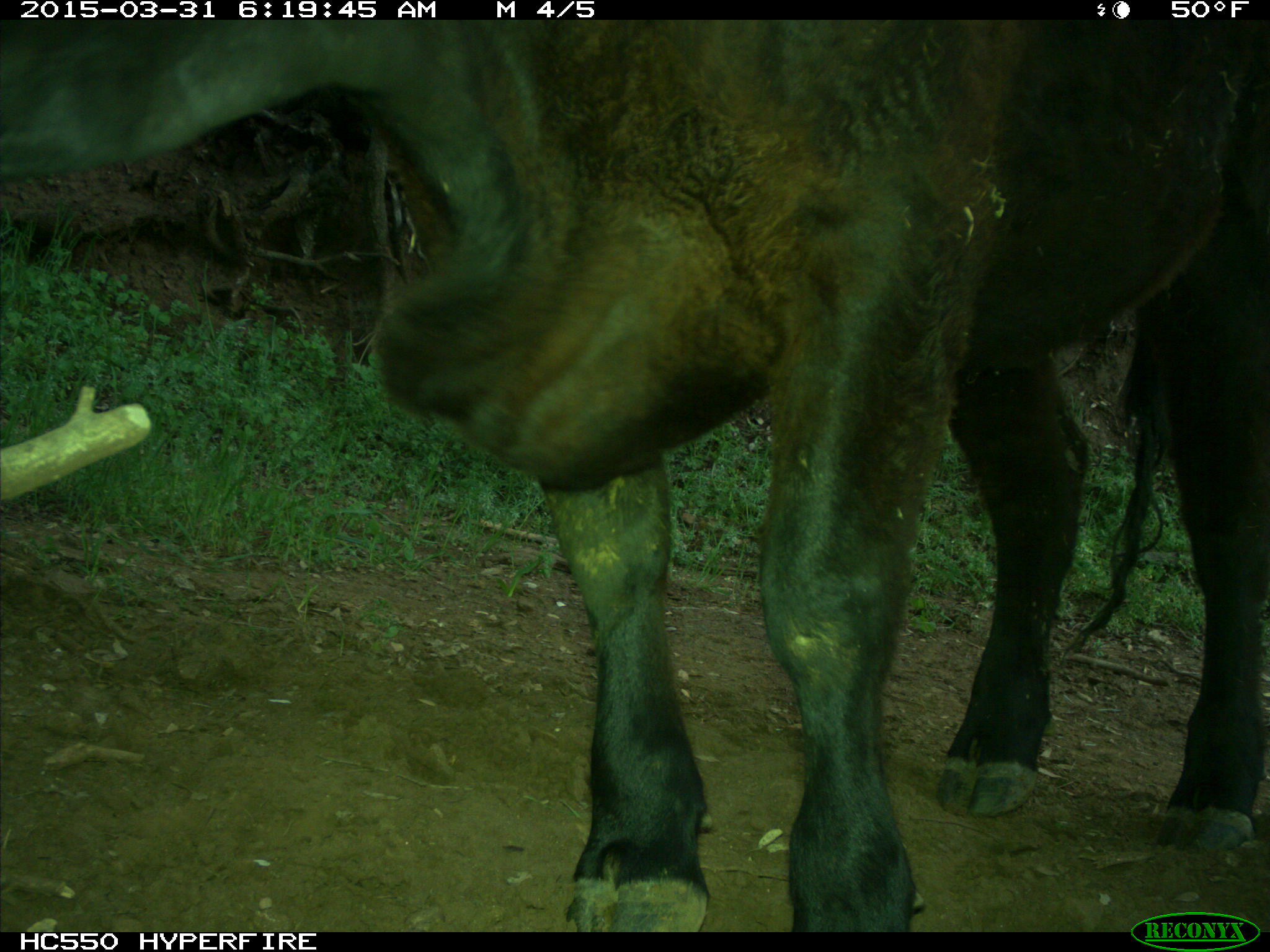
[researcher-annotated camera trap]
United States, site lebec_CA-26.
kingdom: Animalia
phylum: Chordata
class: Mammalia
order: Artiodactyla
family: Bovidae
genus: Bos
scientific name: Bos taurus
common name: domestic cow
Bos taurus (domestic cow).